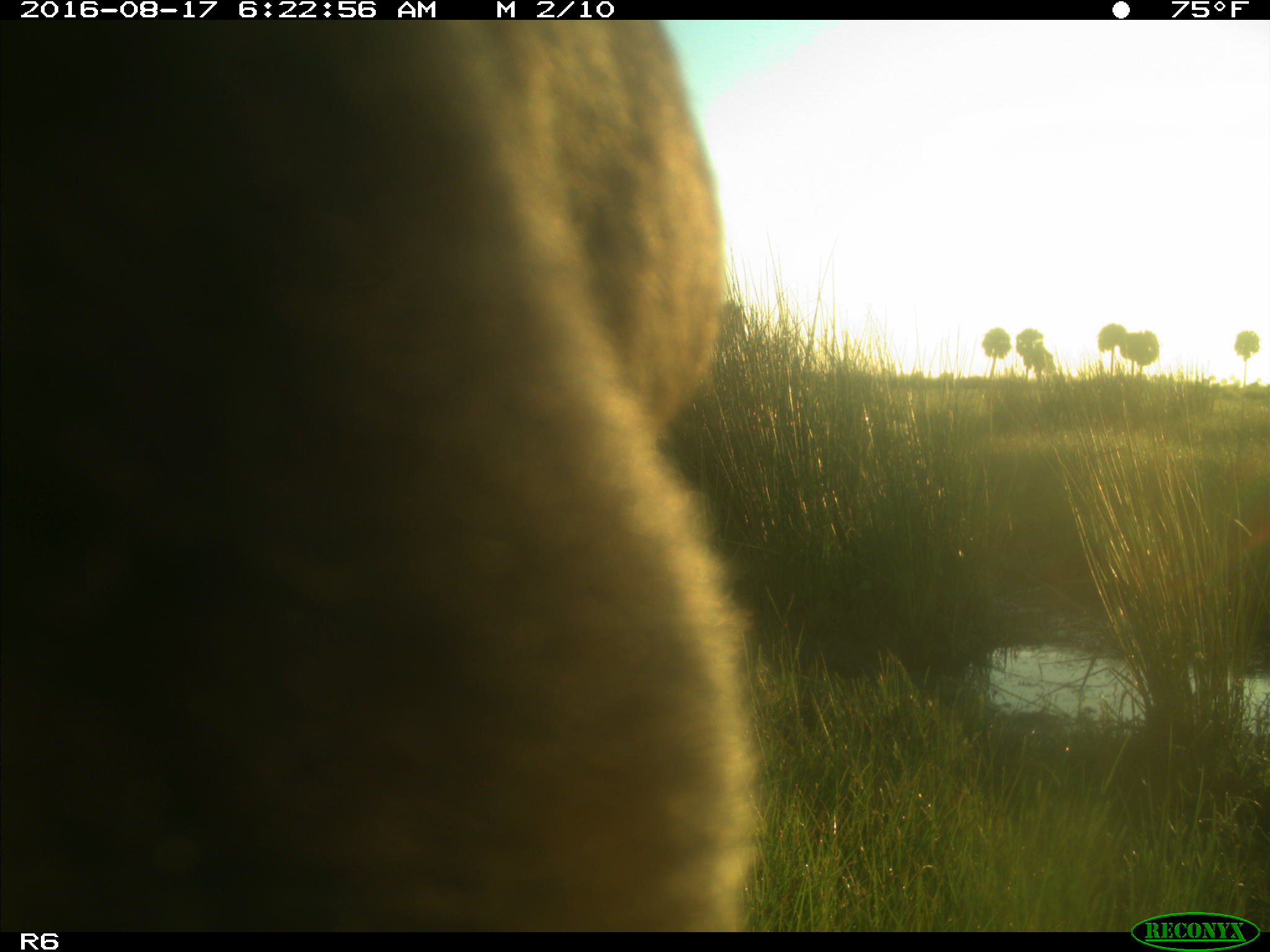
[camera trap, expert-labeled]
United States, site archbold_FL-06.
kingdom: Animalia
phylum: Chordata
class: Mammalia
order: Artiodactyla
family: Bovidae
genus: Bos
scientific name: Bos taurus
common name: domestic cow